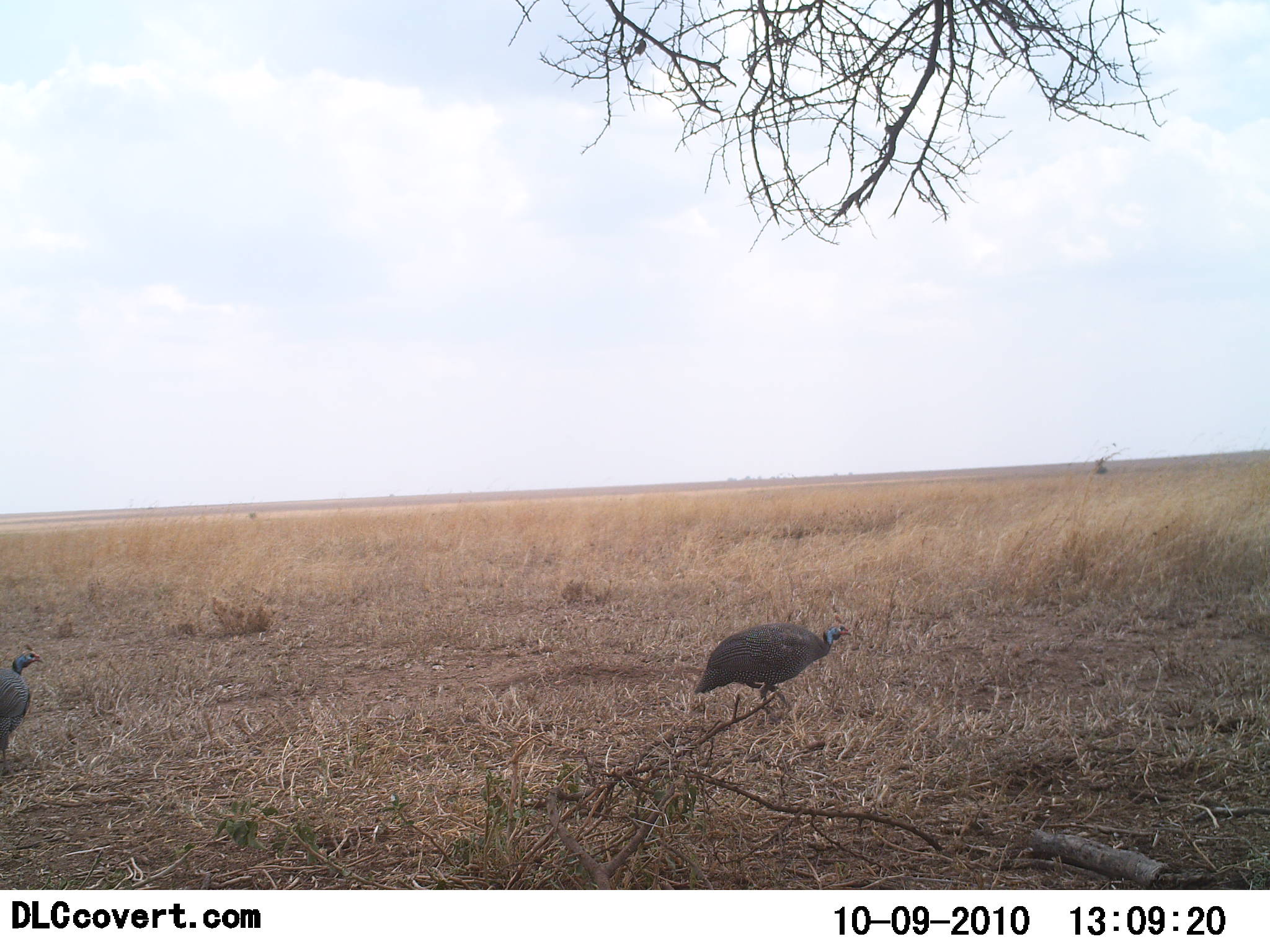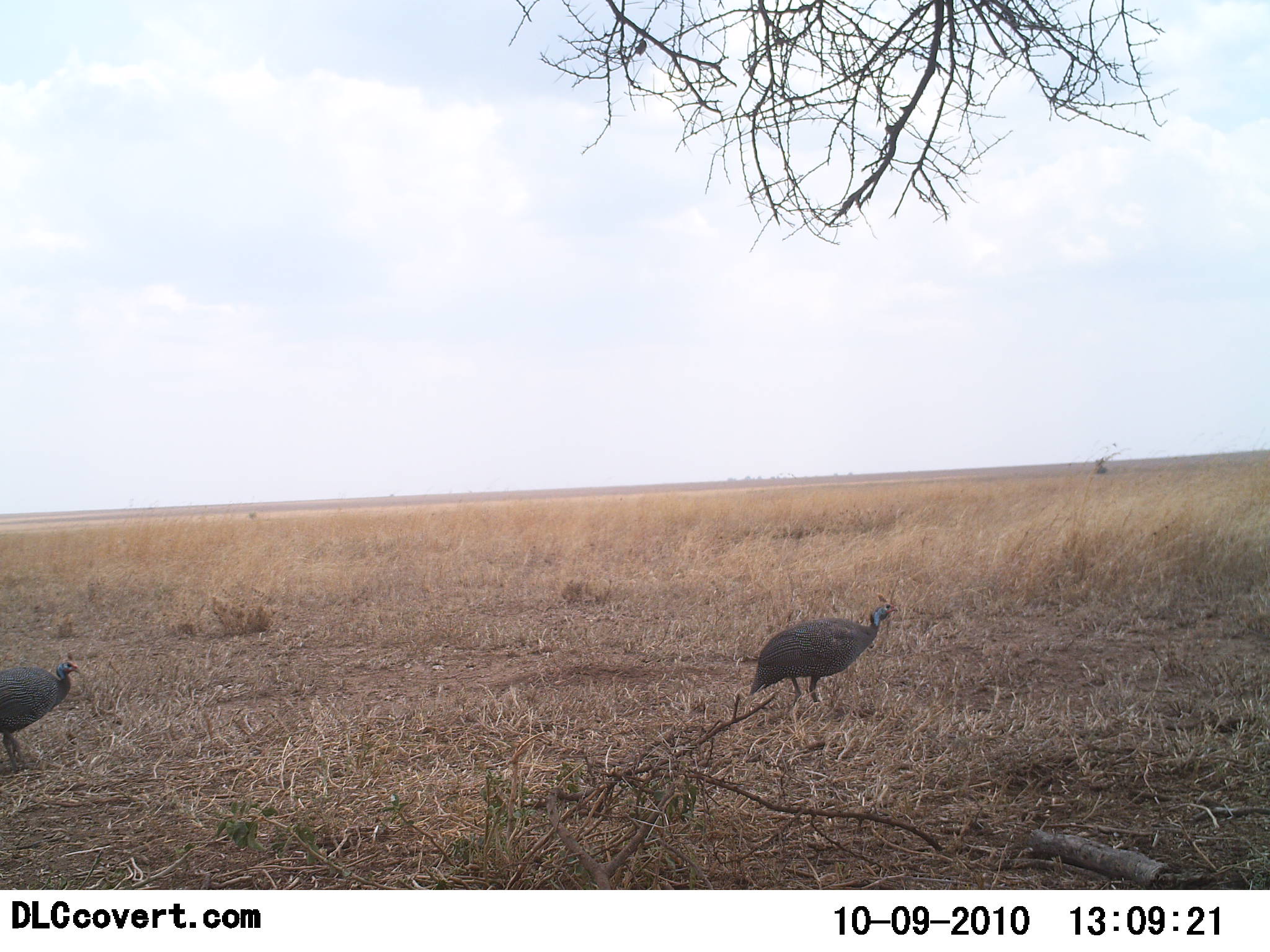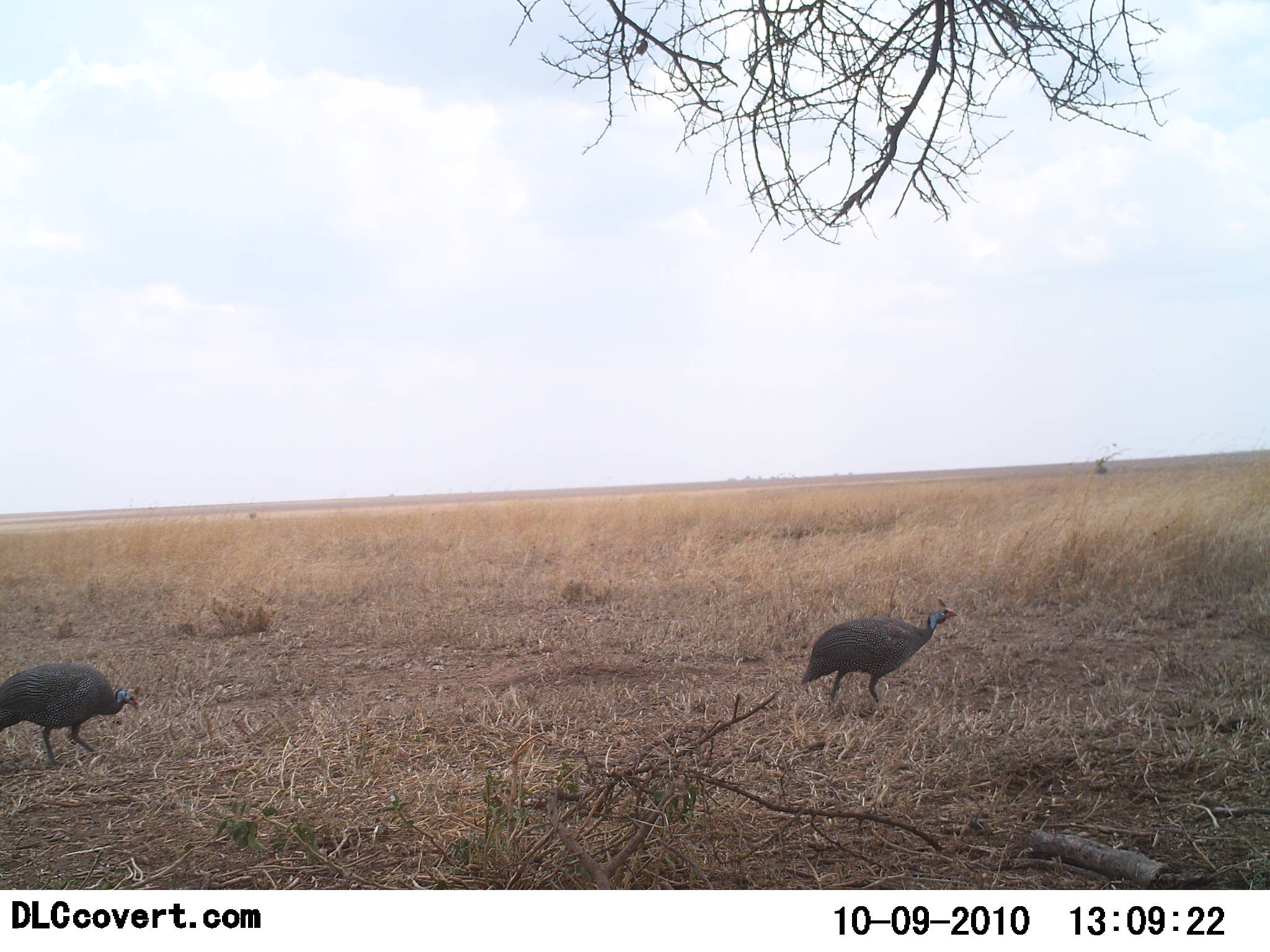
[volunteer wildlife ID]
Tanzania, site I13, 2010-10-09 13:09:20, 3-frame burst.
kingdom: Animalia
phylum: Chordata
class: Aves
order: Galliformes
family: Numididae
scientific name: Numididae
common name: guinea fowl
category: guineafowl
Guineafowl (guinea fowl) (Numididae), count 2. Behavior (volunteer vote fractions): standing 7%, resting 0%, moving 93%, interacting 0%. Young present (vote fraction): 0%. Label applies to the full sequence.